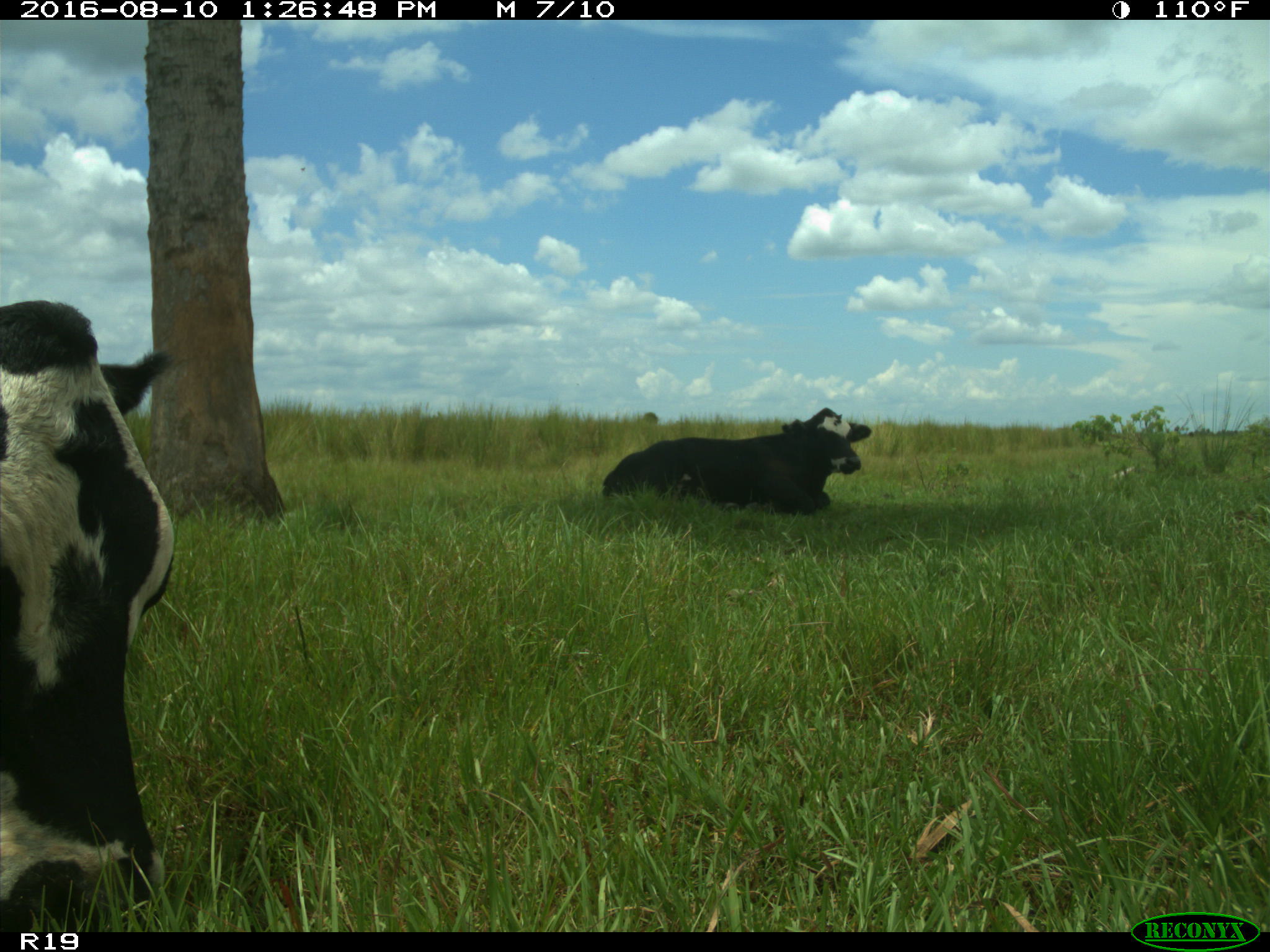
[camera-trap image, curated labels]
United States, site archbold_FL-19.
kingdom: Animalia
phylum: Chordata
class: Mammalia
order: Artiodactyla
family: Bovidae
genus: Bos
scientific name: Bos taurus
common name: domestic cow